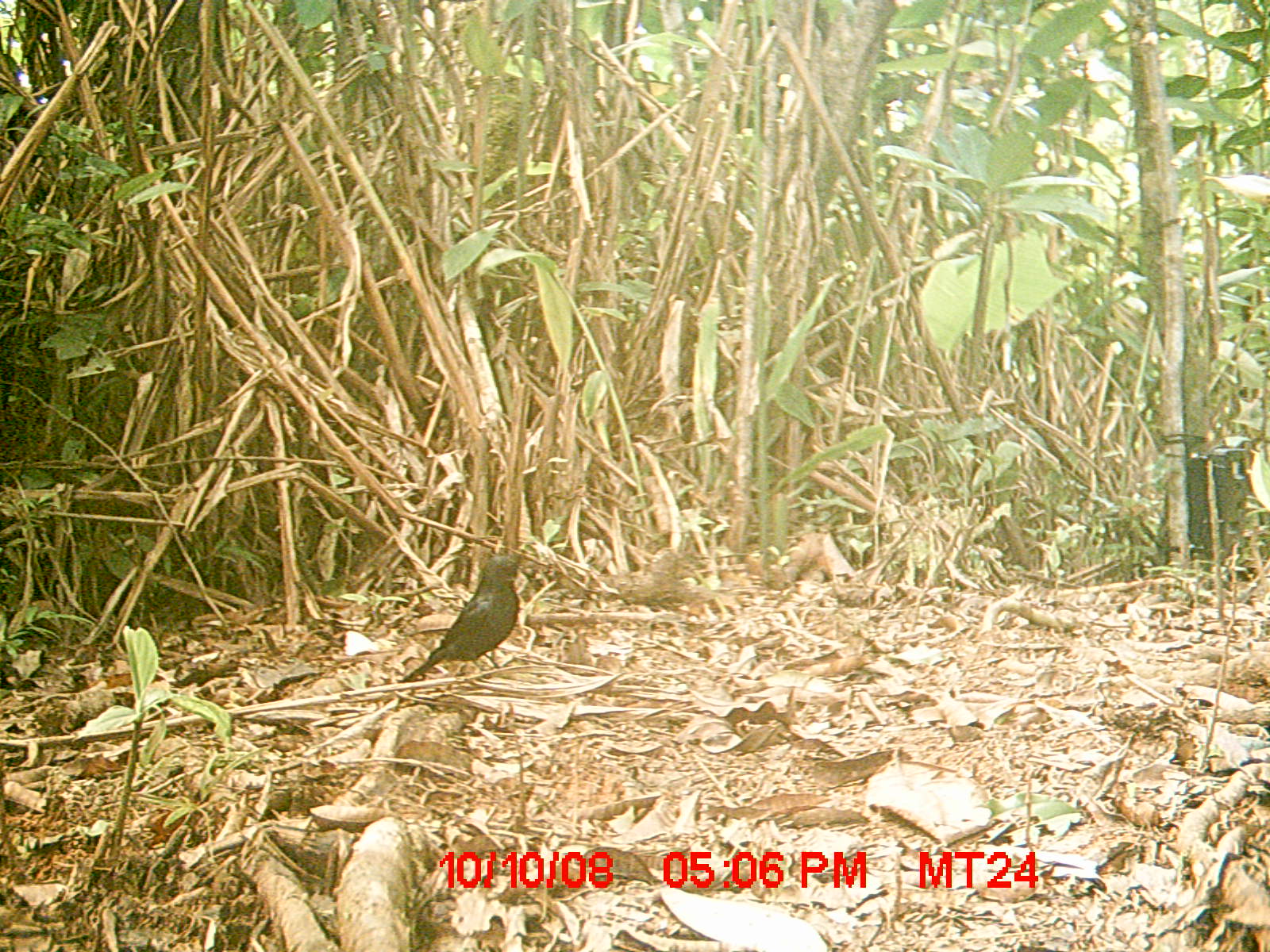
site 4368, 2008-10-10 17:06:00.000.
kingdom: Animalia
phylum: Chordata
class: Aves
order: Passeriformes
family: Muscicapidae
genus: Copsychus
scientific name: Copsychus albospecularis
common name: madagascar magpie-robin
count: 1